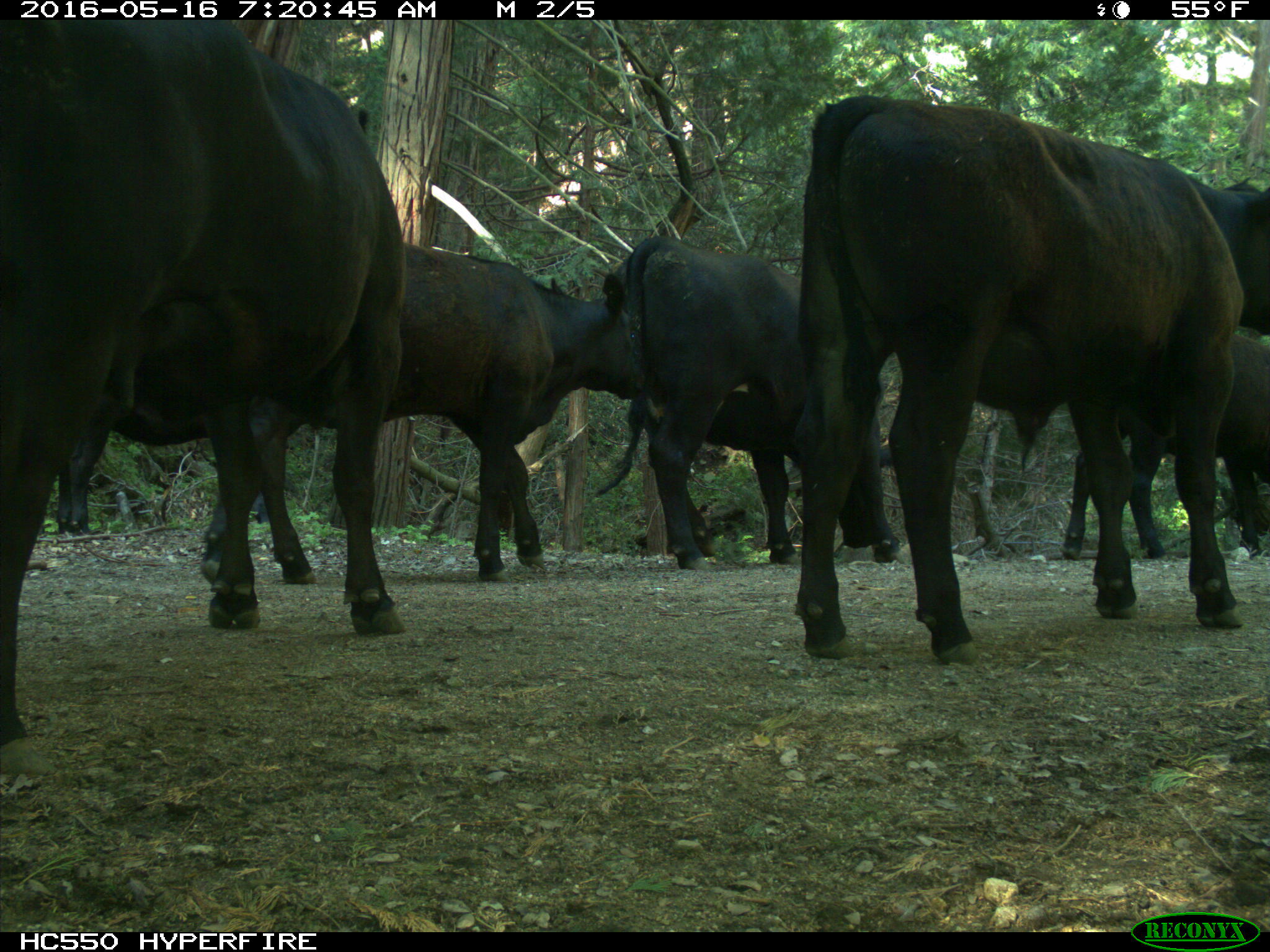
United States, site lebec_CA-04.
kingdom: Animalia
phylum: Chordata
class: Mammalia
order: Artiodactyla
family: Bovidae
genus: Bos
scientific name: Bos taurus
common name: domestic cow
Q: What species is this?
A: Bos taurus (domestic cow).